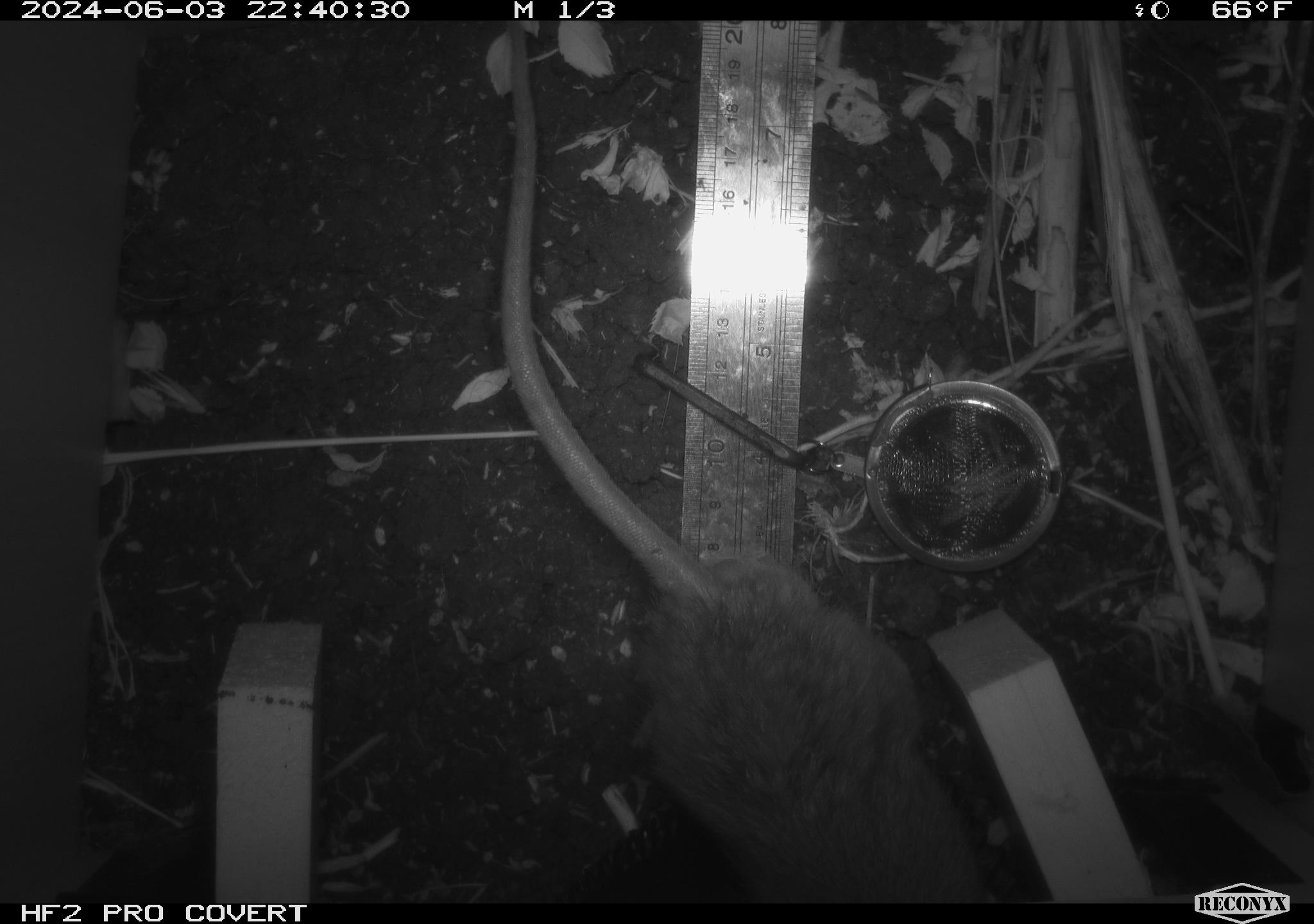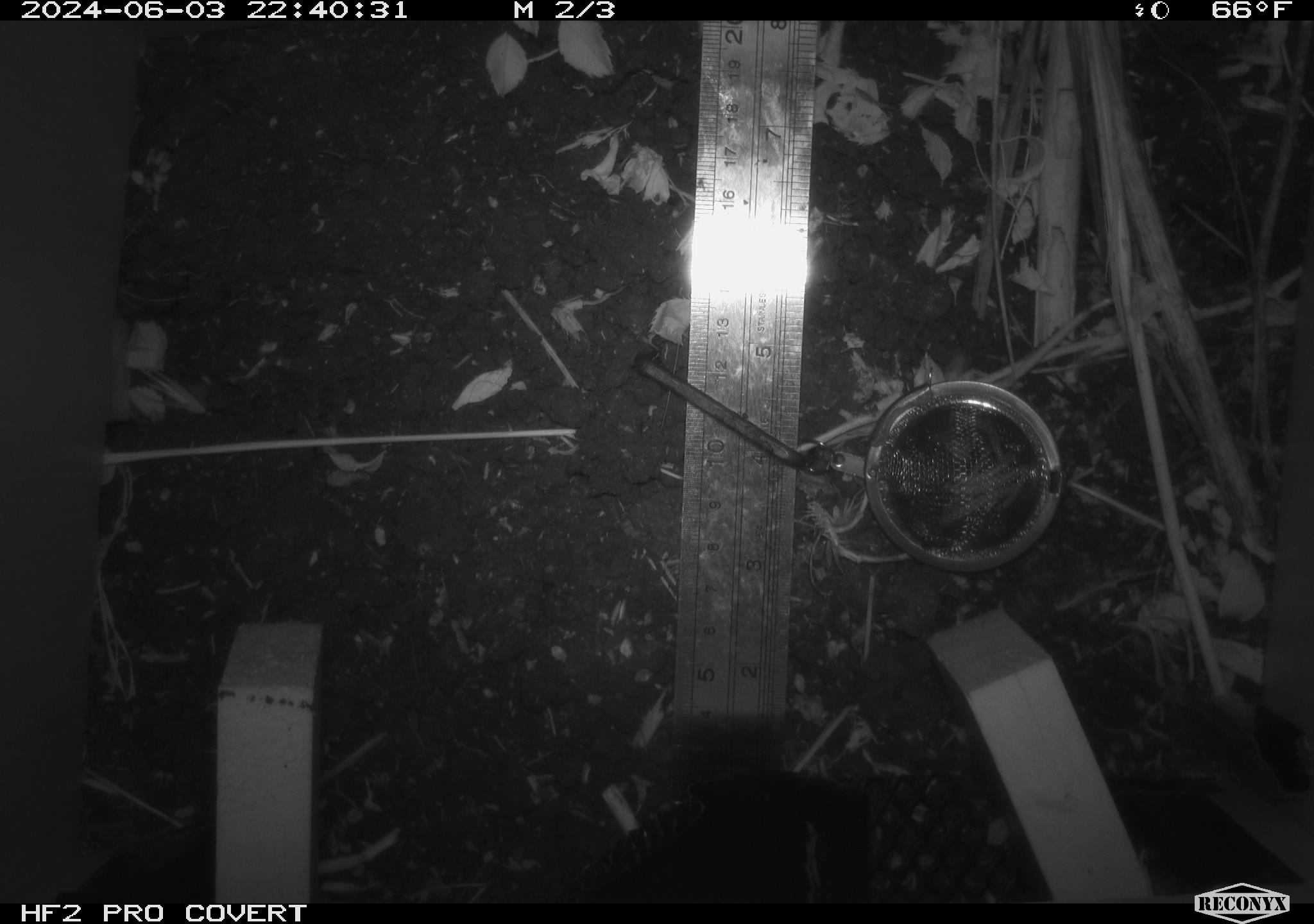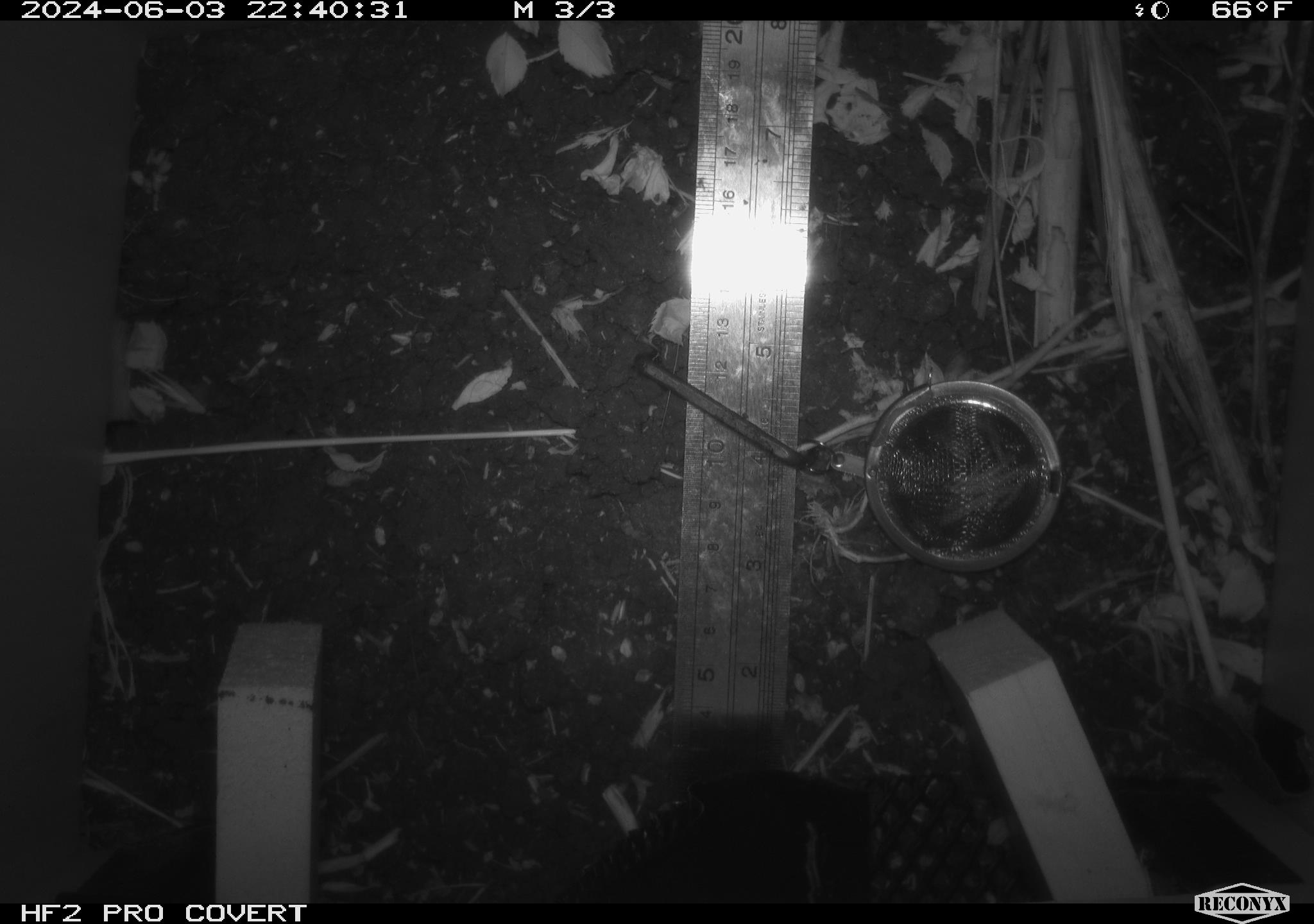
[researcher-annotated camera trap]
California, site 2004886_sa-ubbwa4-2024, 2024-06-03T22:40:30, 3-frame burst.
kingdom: Animalia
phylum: Chordata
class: Mammalia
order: Rodentia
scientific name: Rodentia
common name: woodrat or rat or mouse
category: woodrat or rat or mouse species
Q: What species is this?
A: Woodrat or rat or mouse species (woodrat or rat or mouse) (Rodentia).